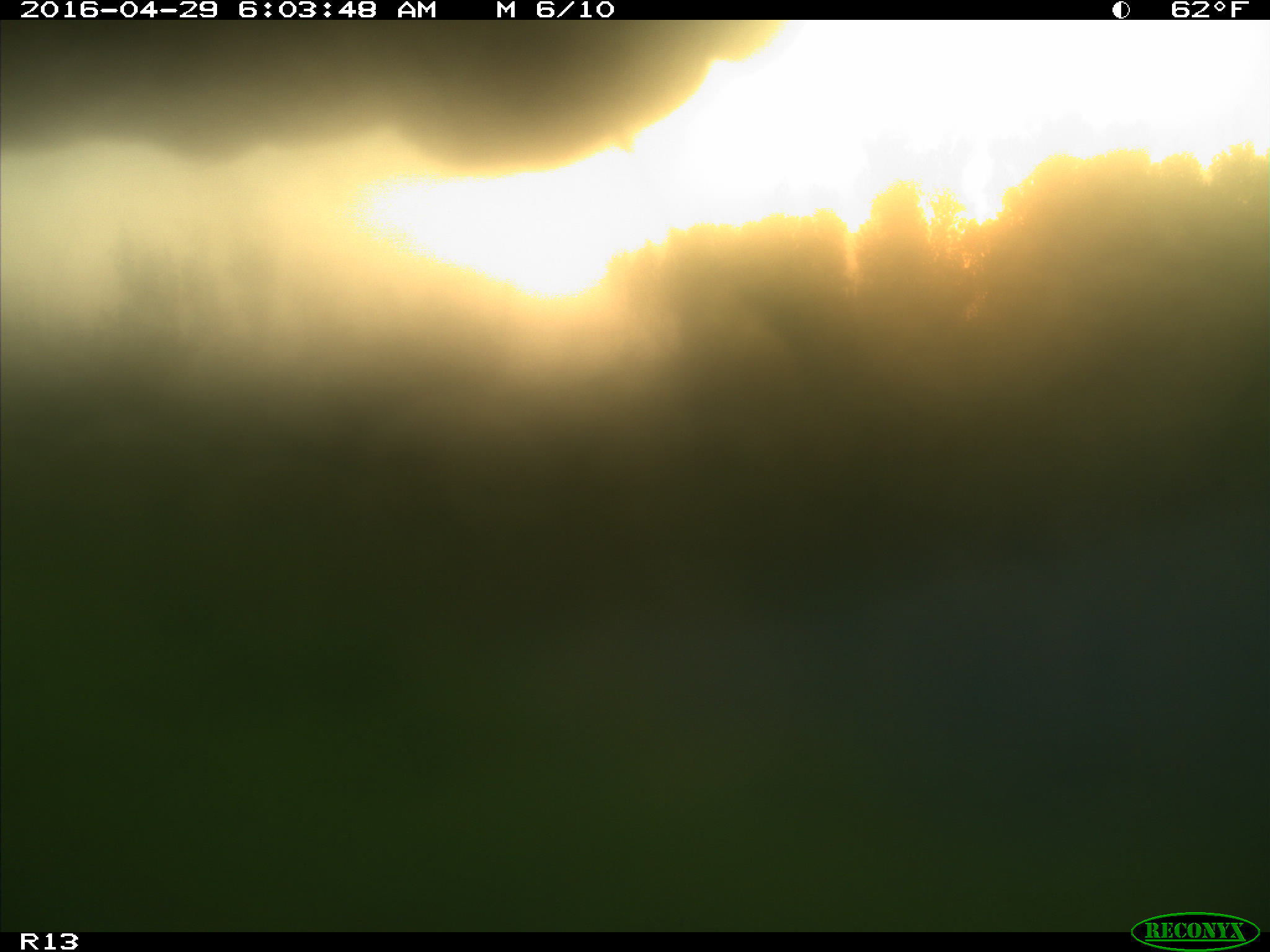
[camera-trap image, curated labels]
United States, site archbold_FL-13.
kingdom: Animalia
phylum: Chordata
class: Mammalia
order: Artiodactyla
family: Bovidae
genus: Bos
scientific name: Bos taurus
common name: domestic cow